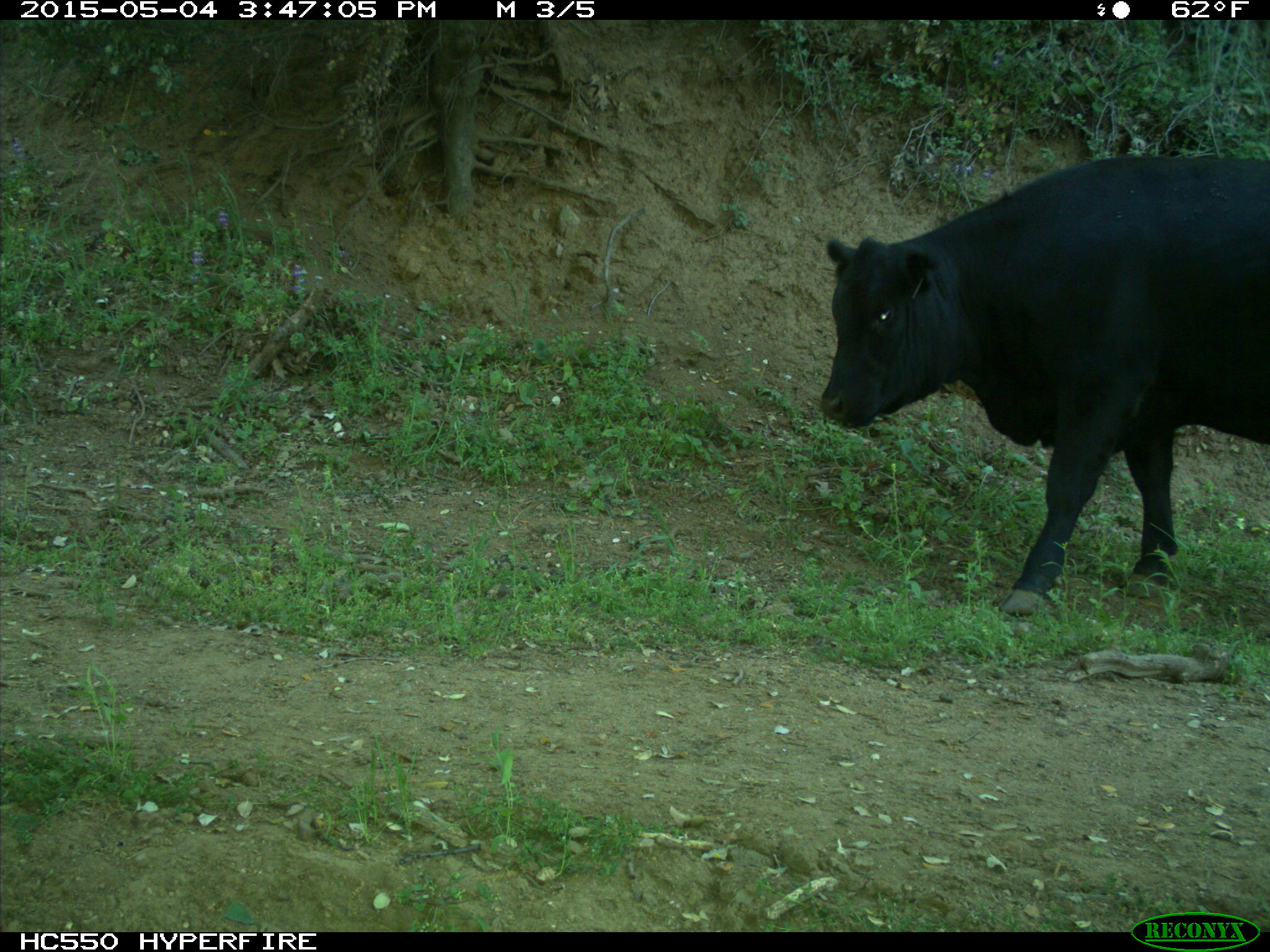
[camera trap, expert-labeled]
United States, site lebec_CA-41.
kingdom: Animalia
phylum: Chordata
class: Mammalia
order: Artiodactyla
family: Bovidae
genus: Bos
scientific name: Bos taurus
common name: domestic cow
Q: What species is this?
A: Bos taurus (domestic cow).